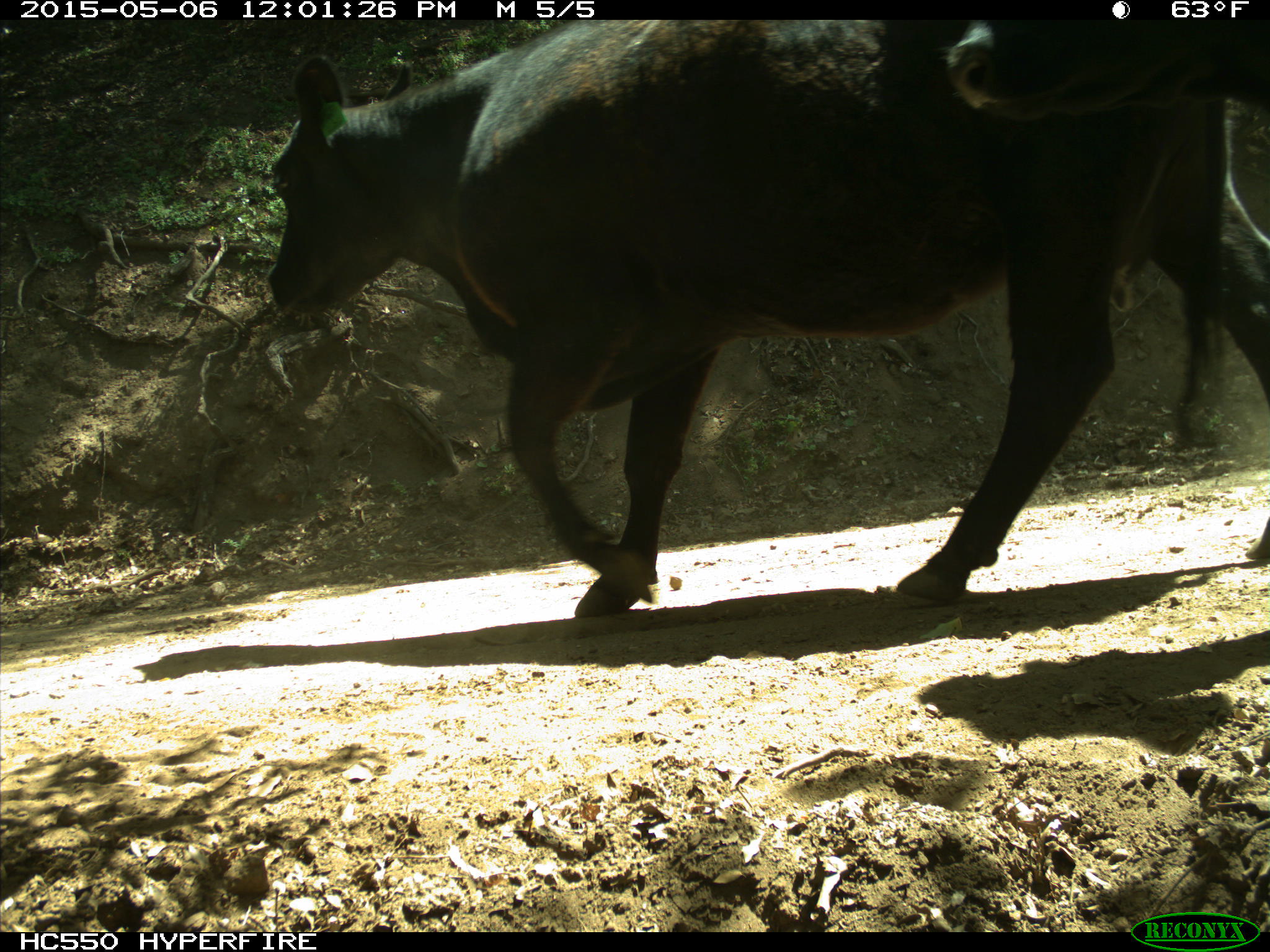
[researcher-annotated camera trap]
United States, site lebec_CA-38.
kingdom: Animalia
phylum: Chordata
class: Mammalia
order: Artiodactyla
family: Bovidae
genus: Bos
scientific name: Bos taurus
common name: domestic cow